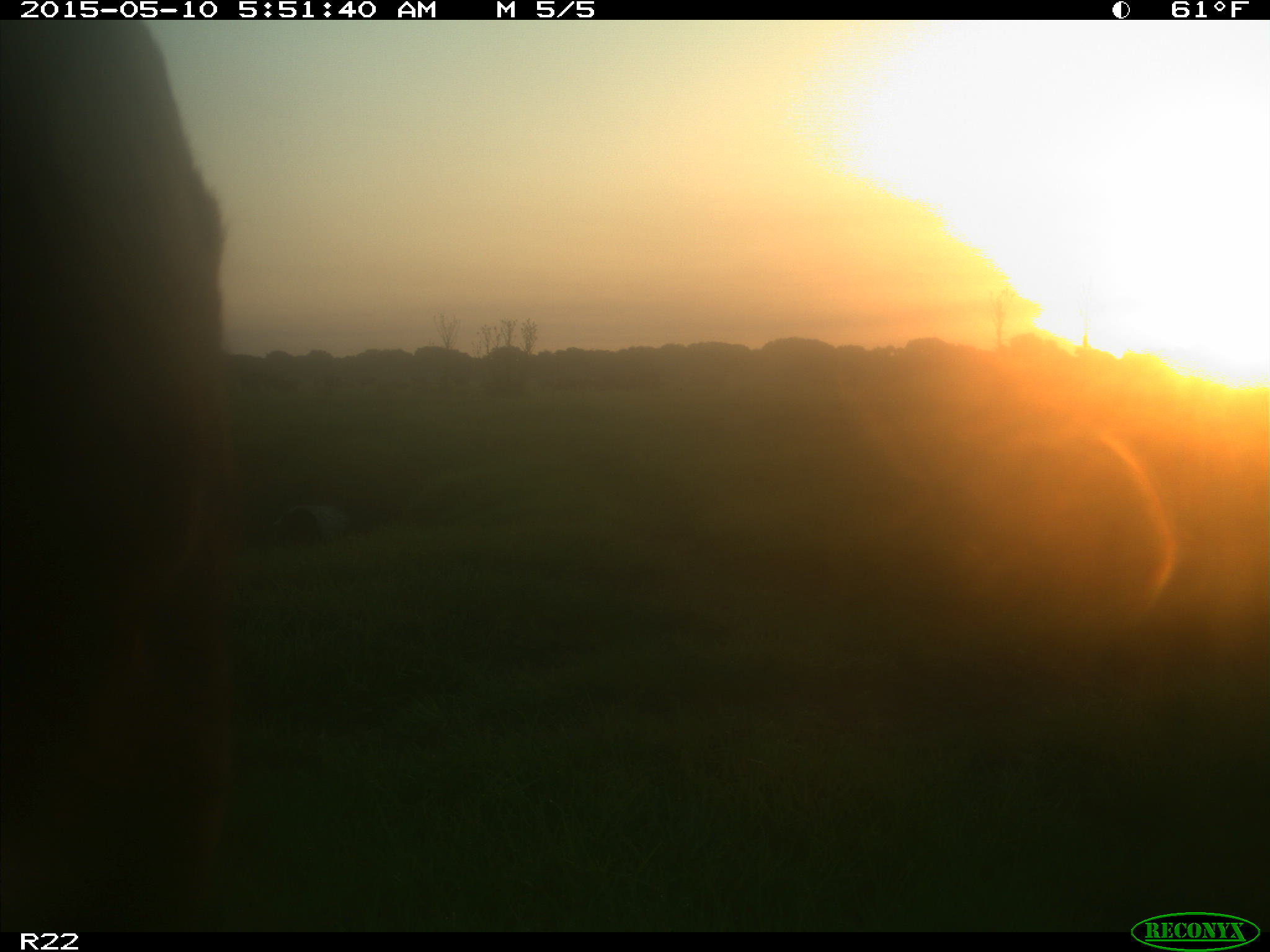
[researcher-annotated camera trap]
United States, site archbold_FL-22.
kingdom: Animalia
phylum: Chordata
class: Mammalia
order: Artiodactyla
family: Bovidae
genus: Bos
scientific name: Bos taurus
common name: domestic cow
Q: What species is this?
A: Bos taurus (domestic cow).